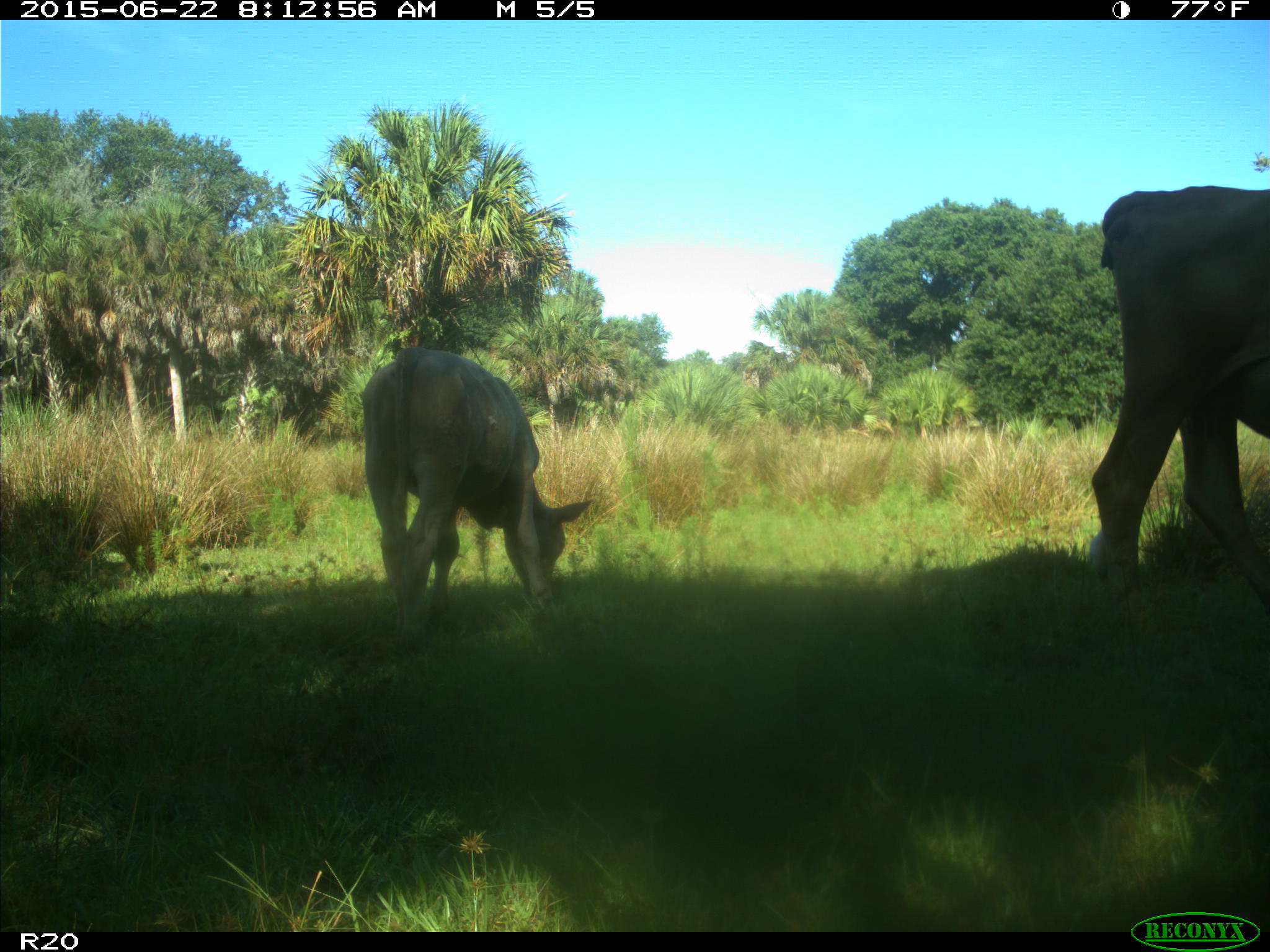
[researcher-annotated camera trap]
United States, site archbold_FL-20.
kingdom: Animalia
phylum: Chordata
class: Mammalia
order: Artiodactyla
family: Bovidae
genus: Bos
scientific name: Bos taurus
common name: domestic cow